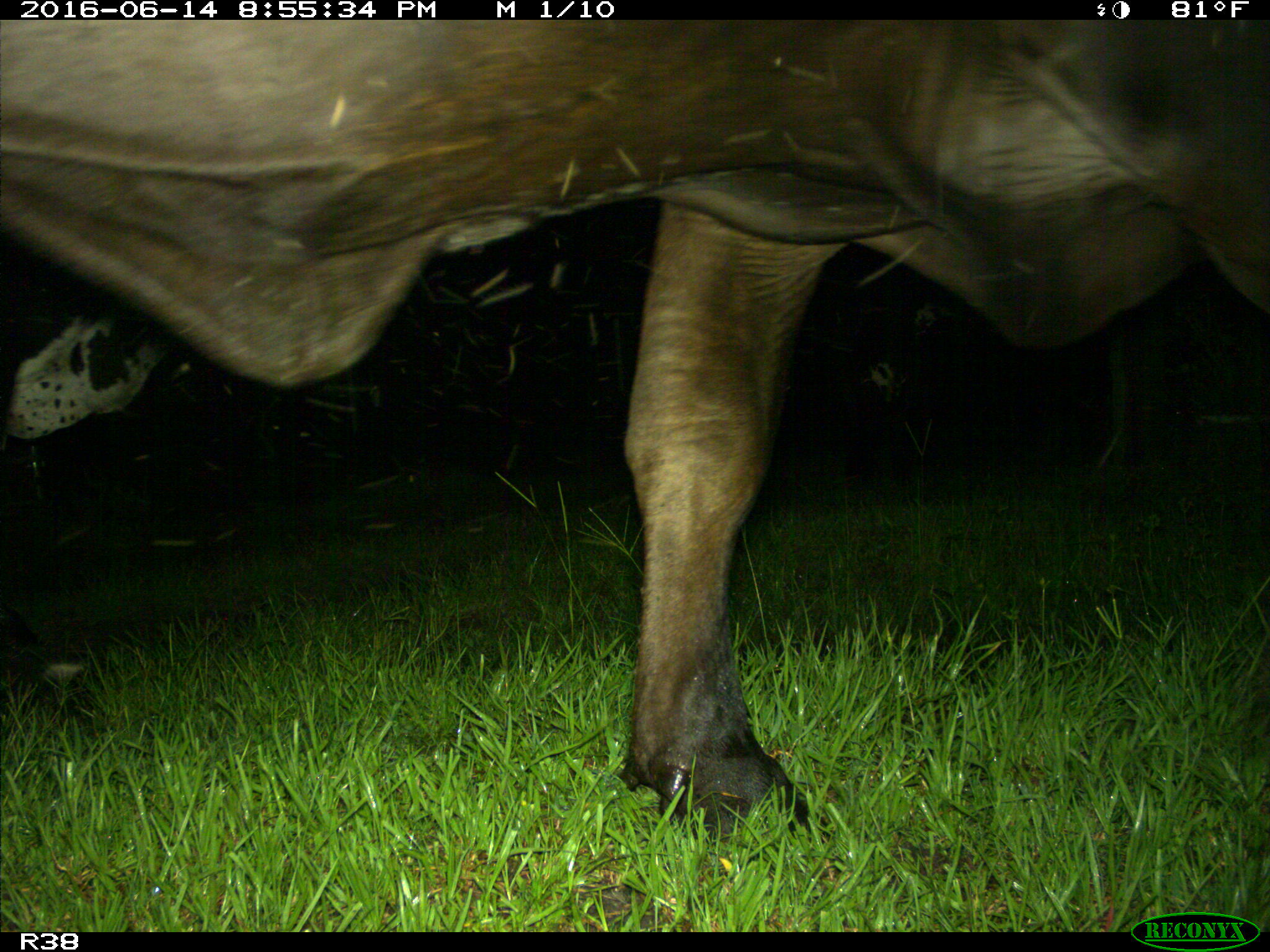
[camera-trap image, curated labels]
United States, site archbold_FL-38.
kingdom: Animalia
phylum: Chordata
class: Mammalia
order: Artiodactyla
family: Bovidae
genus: Bos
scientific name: Bos taurus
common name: domestic cow